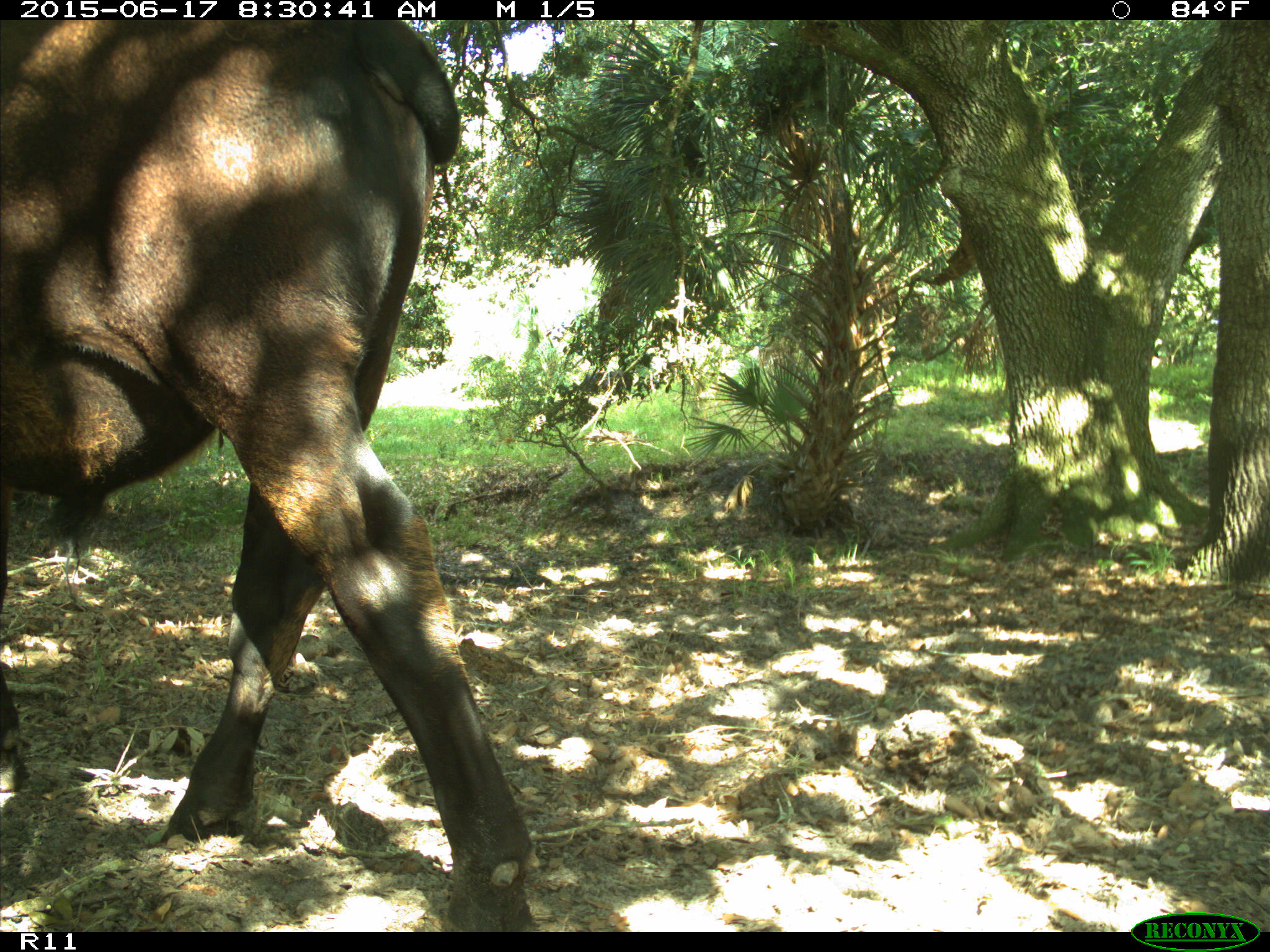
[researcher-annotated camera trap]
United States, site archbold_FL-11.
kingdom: Animalia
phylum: Chordata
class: Mammalia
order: Artiodactyla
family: Bovidae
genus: Bos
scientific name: Bos taurus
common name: domestic cow